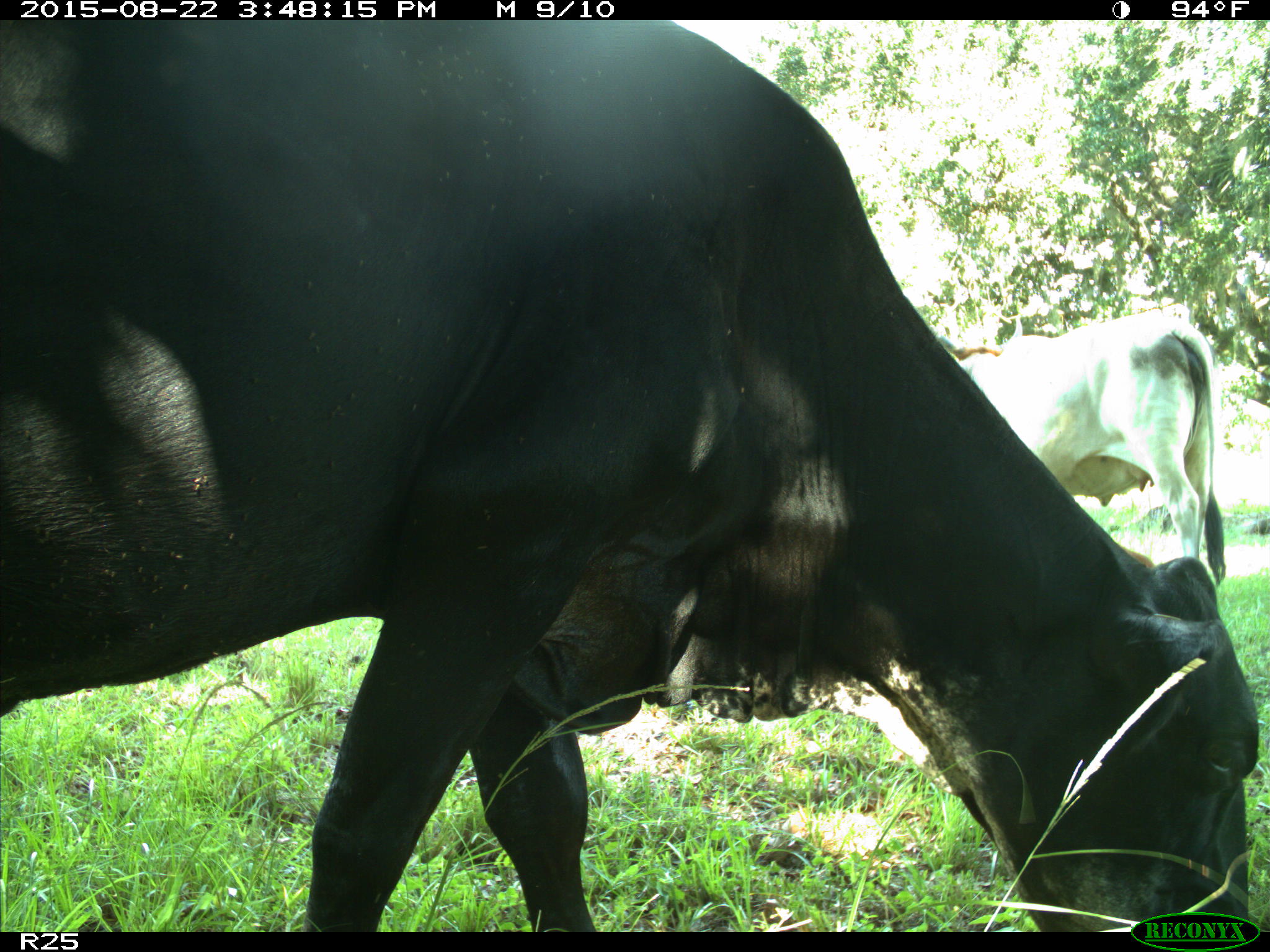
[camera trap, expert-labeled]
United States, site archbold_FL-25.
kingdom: Animalia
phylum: Chordata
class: Mammalia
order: Artiodactyla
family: Bovidae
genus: Bos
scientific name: Bos taurus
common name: domestic cow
Bos taurus (domestic cow).